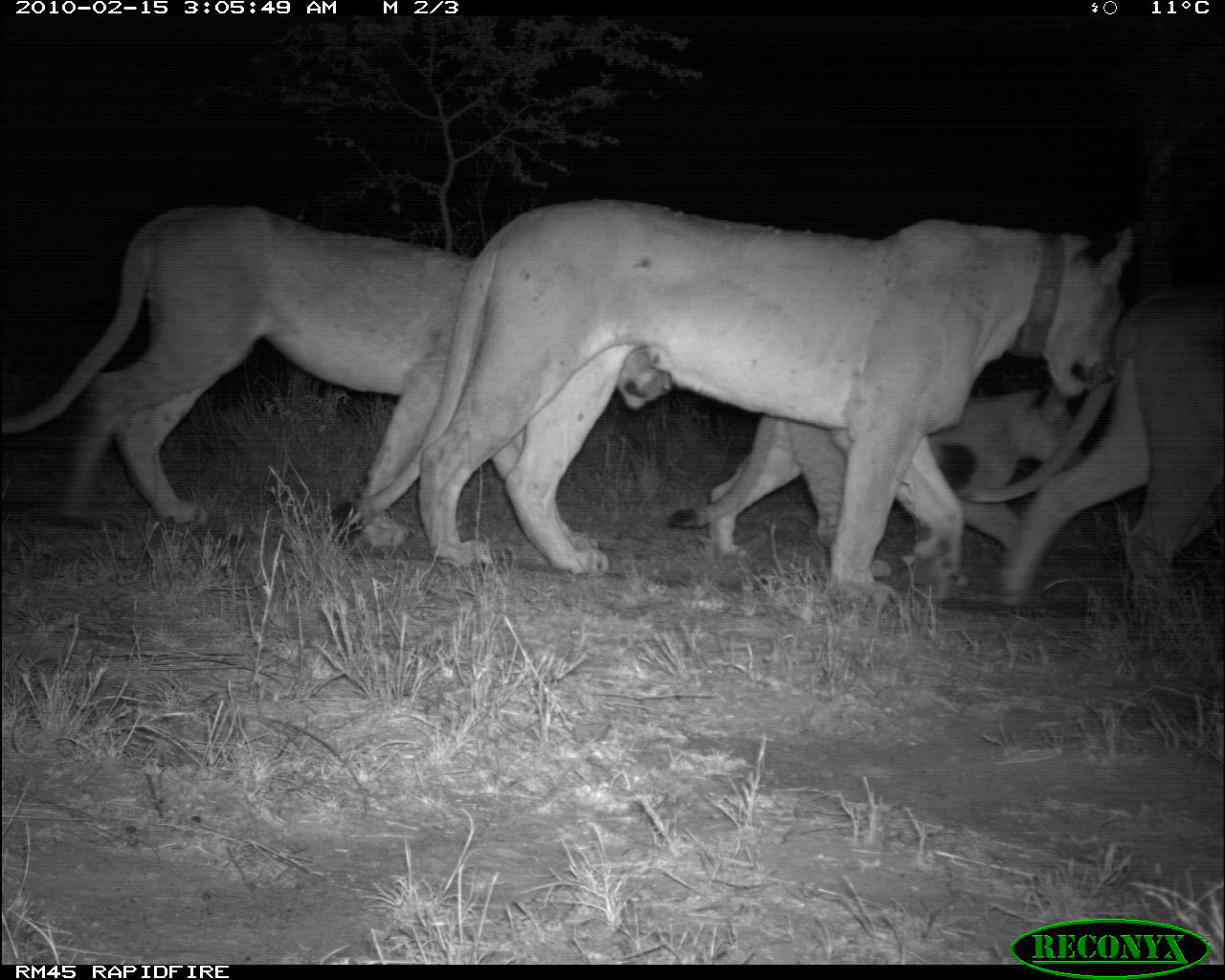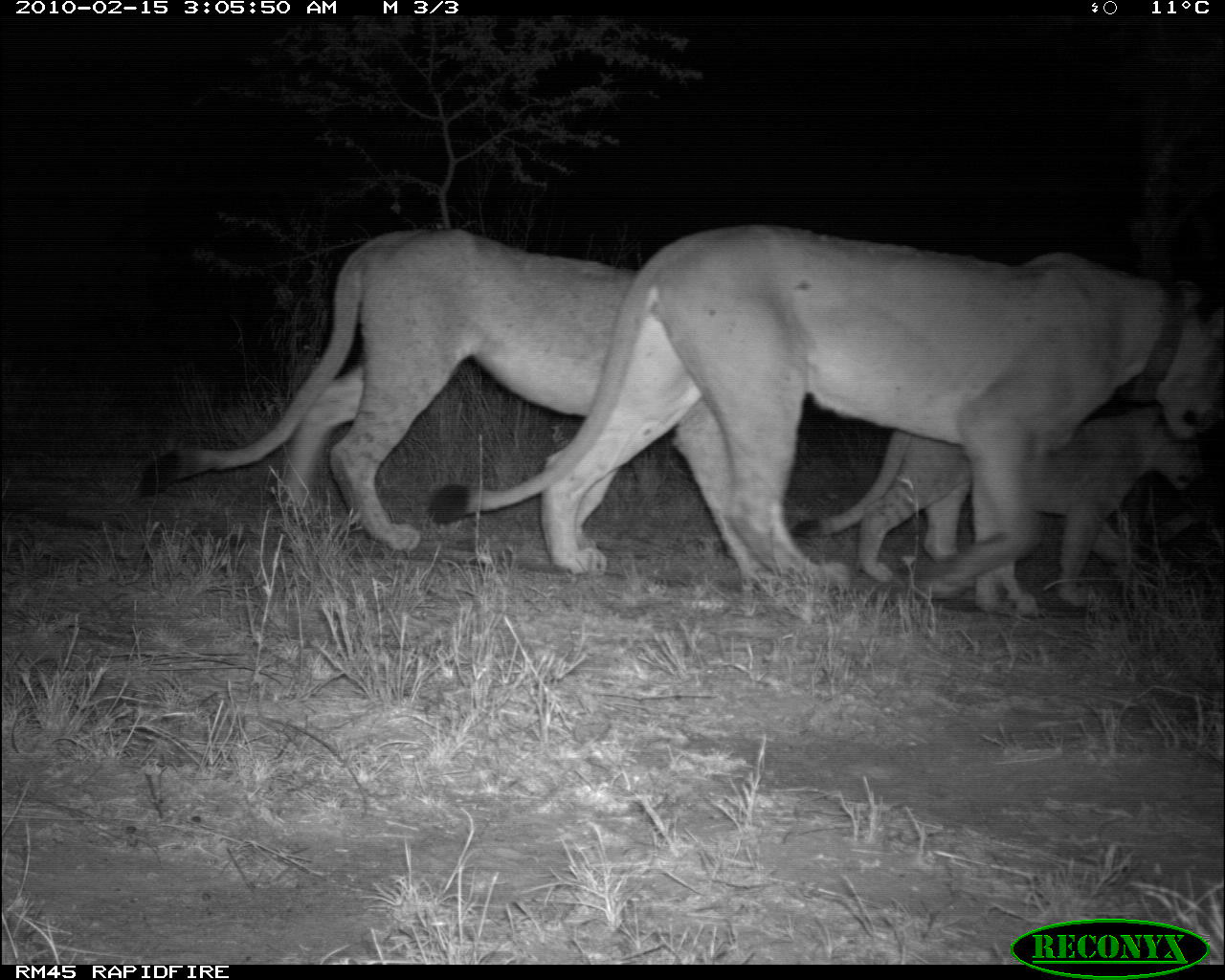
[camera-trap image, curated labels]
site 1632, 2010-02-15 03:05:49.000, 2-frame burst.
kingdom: Animalia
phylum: Chordata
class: Mammalia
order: Carnivora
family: Felidae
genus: Panthera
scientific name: Panthera leo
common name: lion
Panthera leo (lion), count 4.